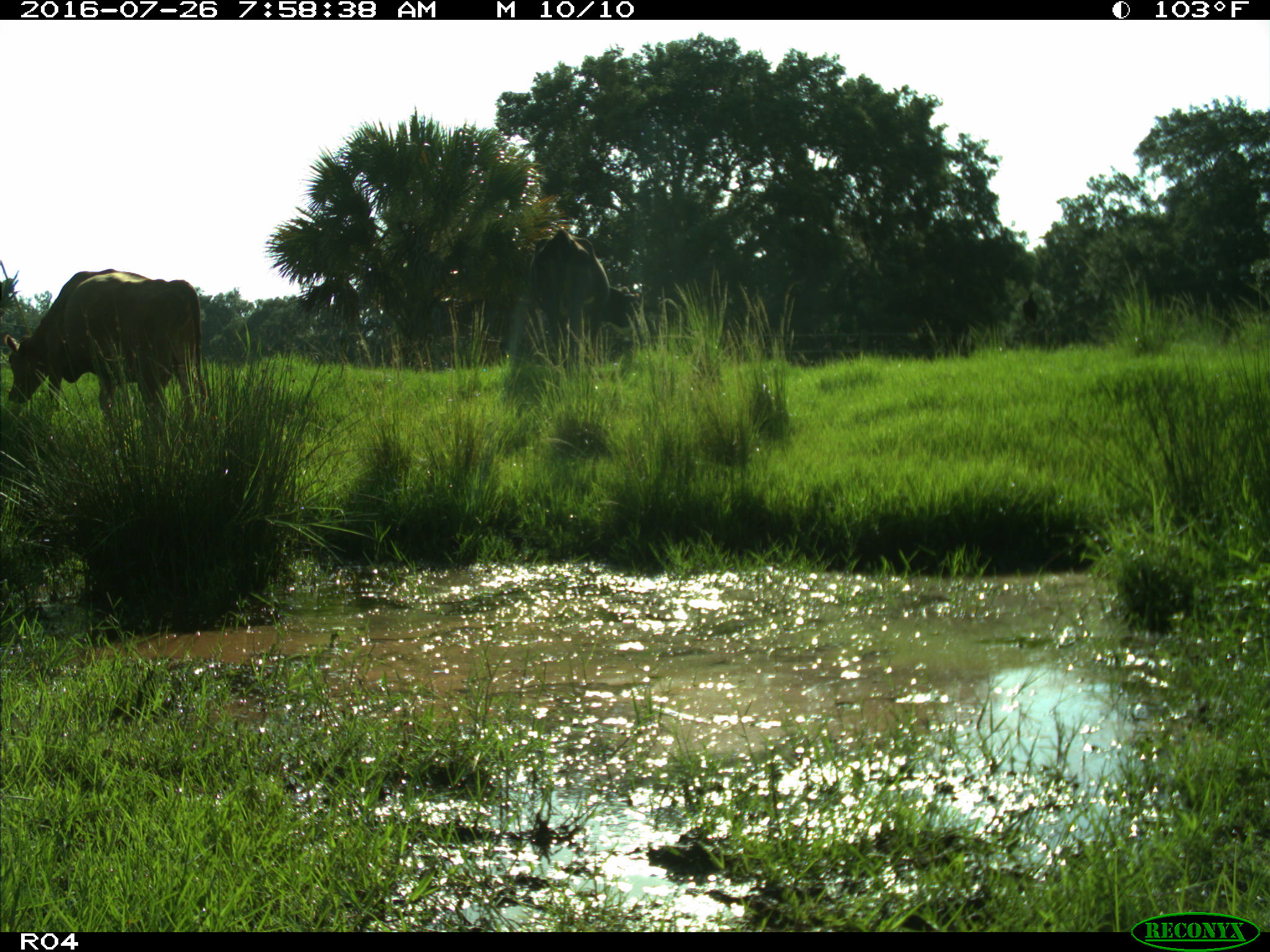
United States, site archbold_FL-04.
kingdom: Animalia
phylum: Chordata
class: Mammalia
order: Artiodactyla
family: Bovidae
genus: Bos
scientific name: Bos taurus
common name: domestic cow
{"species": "Bos taurus (domestic cow)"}